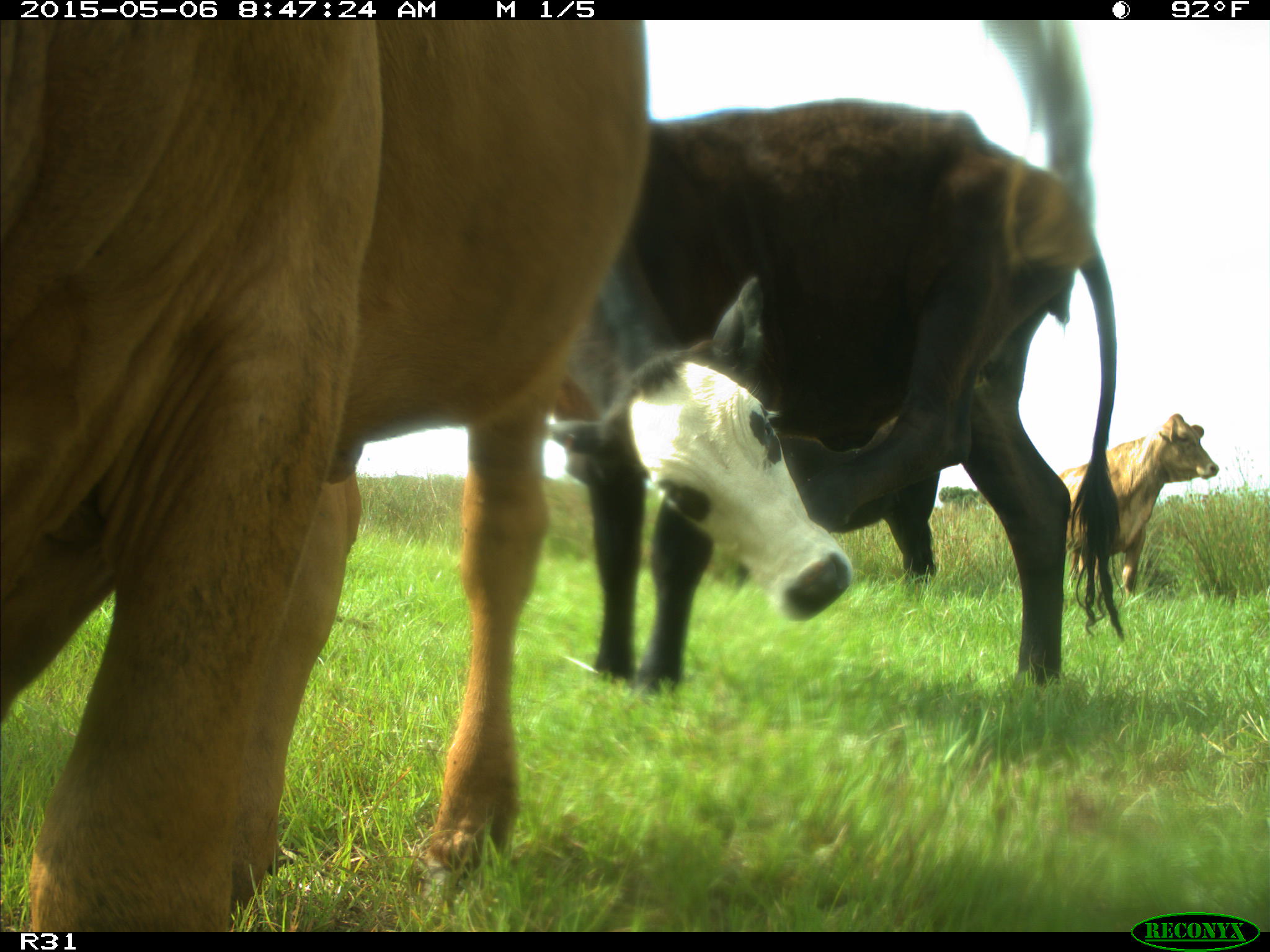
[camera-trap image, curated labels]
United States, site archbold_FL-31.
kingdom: Animalia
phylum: Chordata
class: Mammalia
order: Artiodactyla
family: Bovidae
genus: Bos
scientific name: Bos taurus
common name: domestic cow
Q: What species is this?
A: Bos taurus (domestic cow).